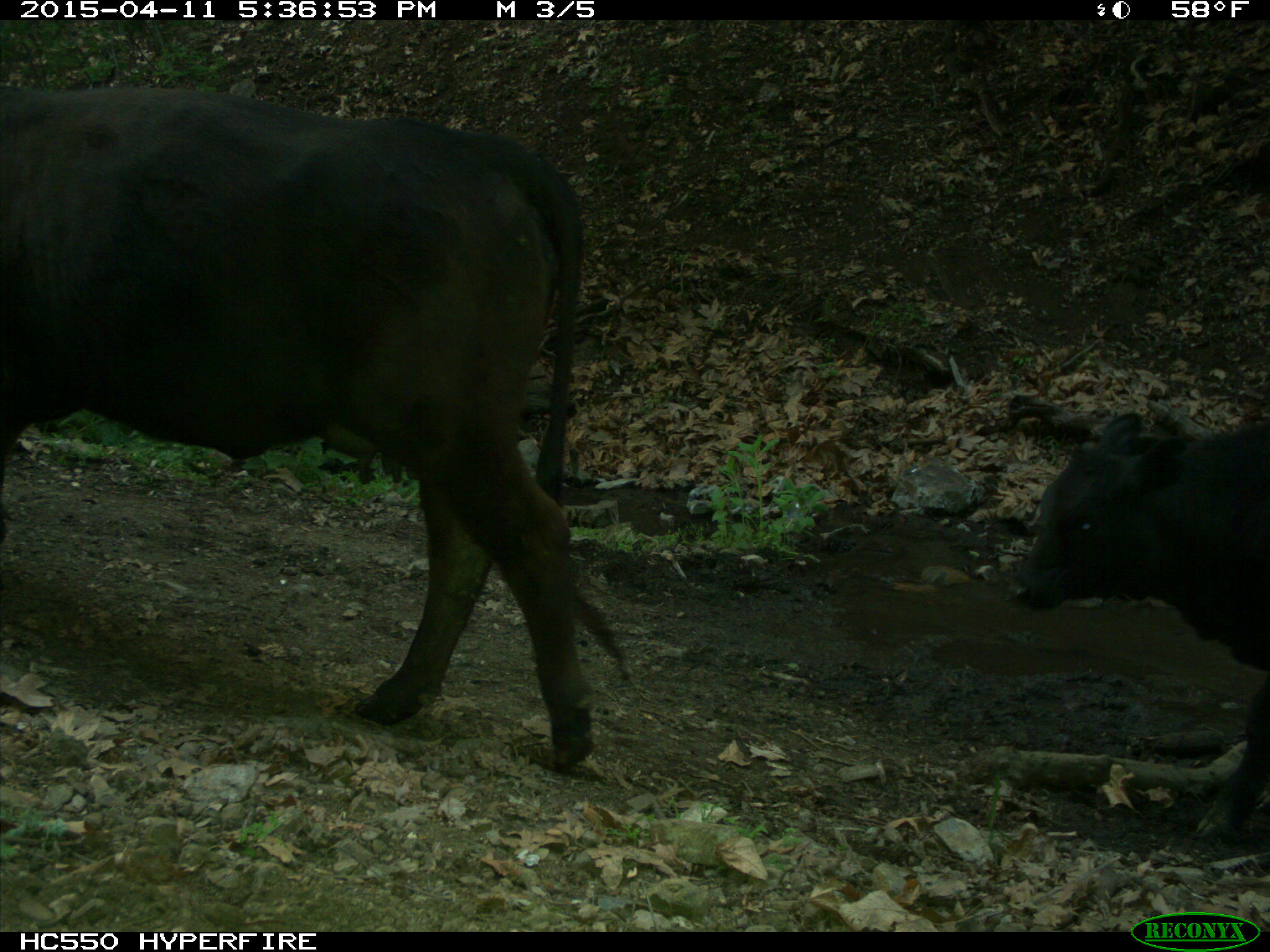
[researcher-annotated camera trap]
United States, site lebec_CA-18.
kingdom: Animalia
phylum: Chordata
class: Mammalia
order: Artiodactyla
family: Bovidae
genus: Bos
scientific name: Bos taurus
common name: domestic cow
Bos taurus (domestic cow).